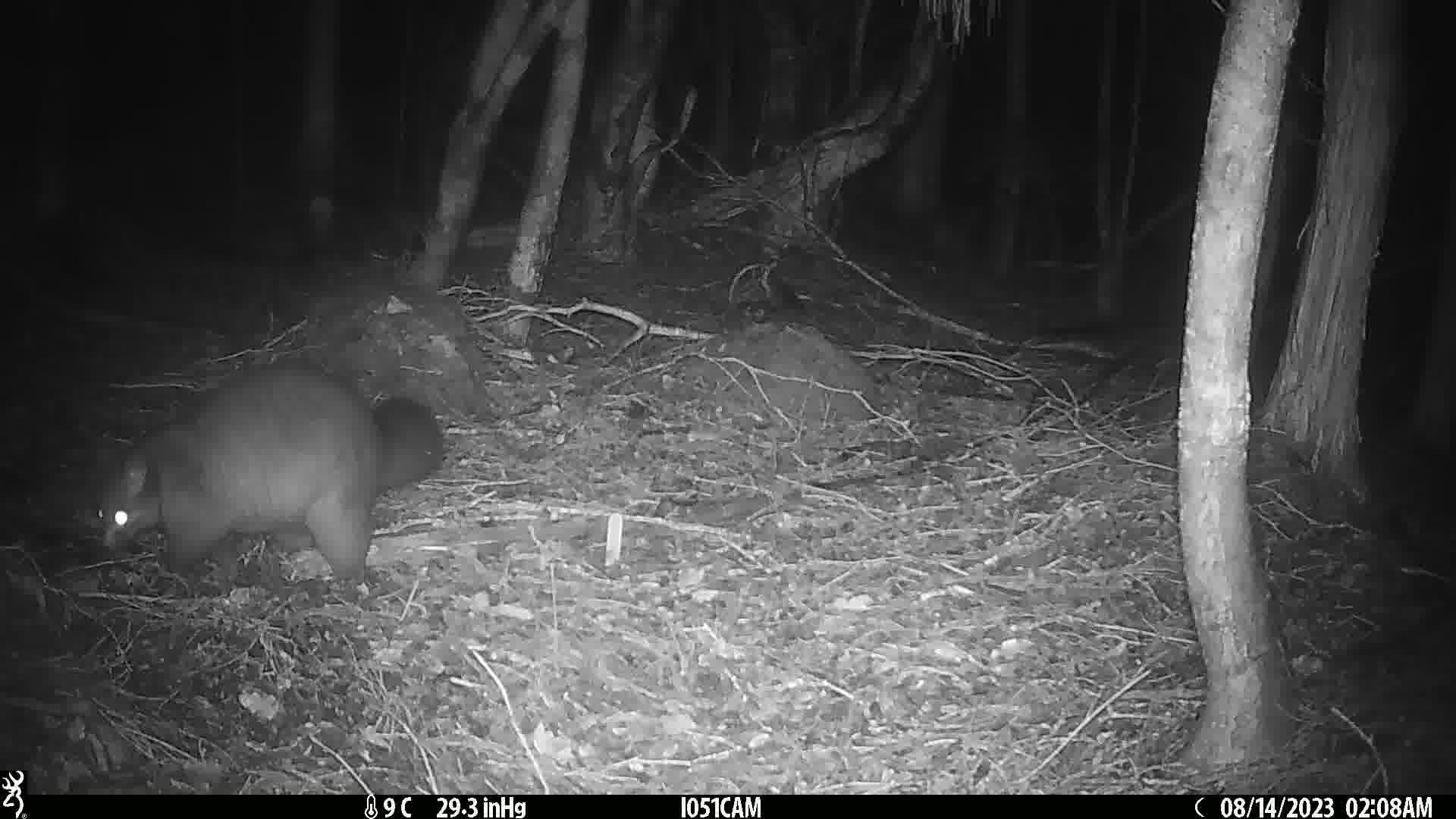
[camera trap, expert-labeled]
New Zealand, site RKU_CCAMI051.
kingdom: Animalia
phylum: Chordata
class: Mammalia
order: Diprotodontia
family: Phalangeridae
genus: Trichosurus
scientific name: Trichosurus vulpecula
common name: common brushtail possum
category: possum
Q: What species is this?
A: Possum (common brushtail possum) (Trichosurus vulpecula).